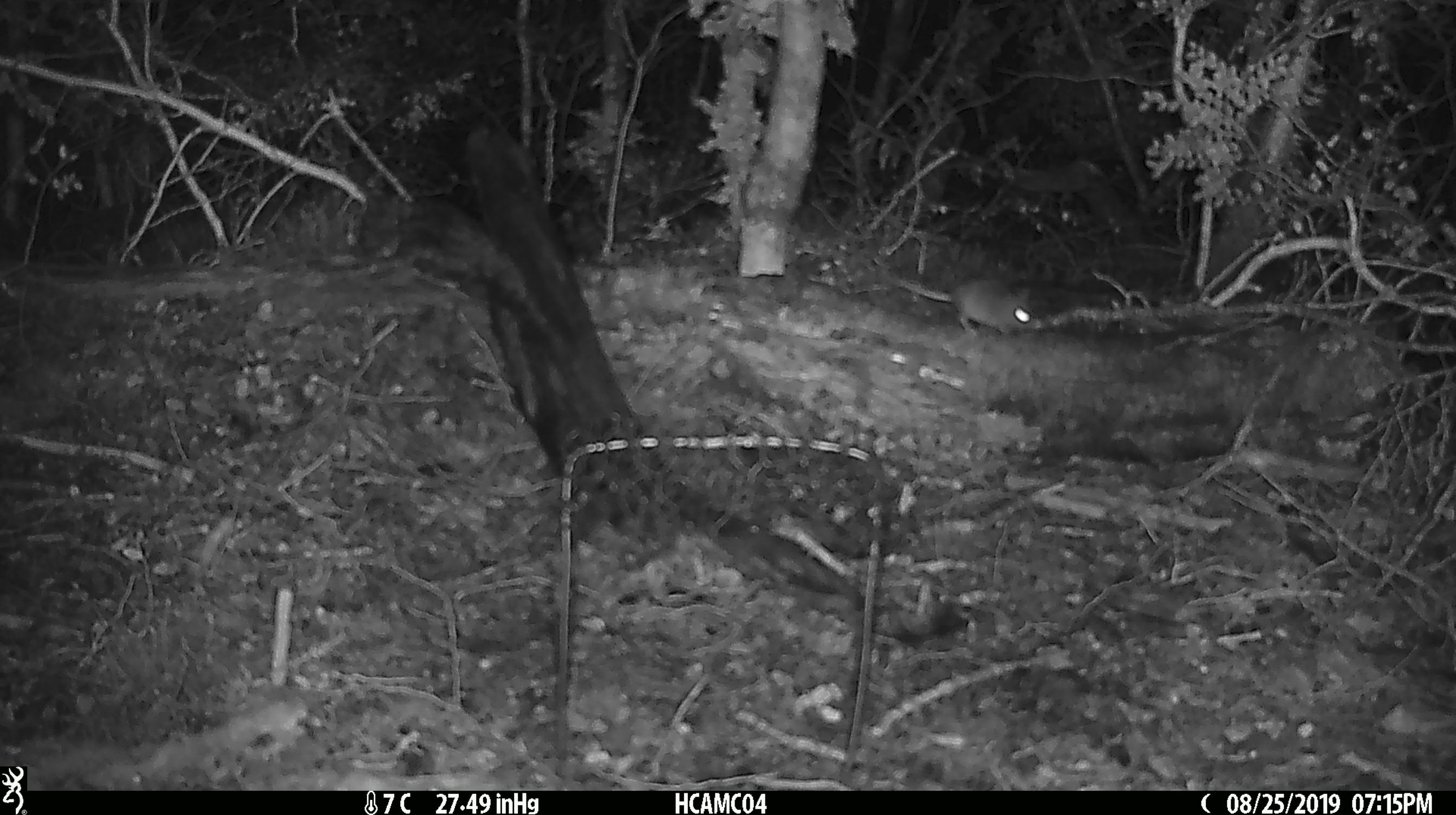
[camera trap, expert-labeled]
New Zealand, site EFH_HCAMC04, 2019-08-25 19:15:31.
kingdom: Animalia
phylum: Chordata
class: Mammalia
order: Rodentia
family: Muridae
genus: Mus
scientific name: Mus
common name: mouse